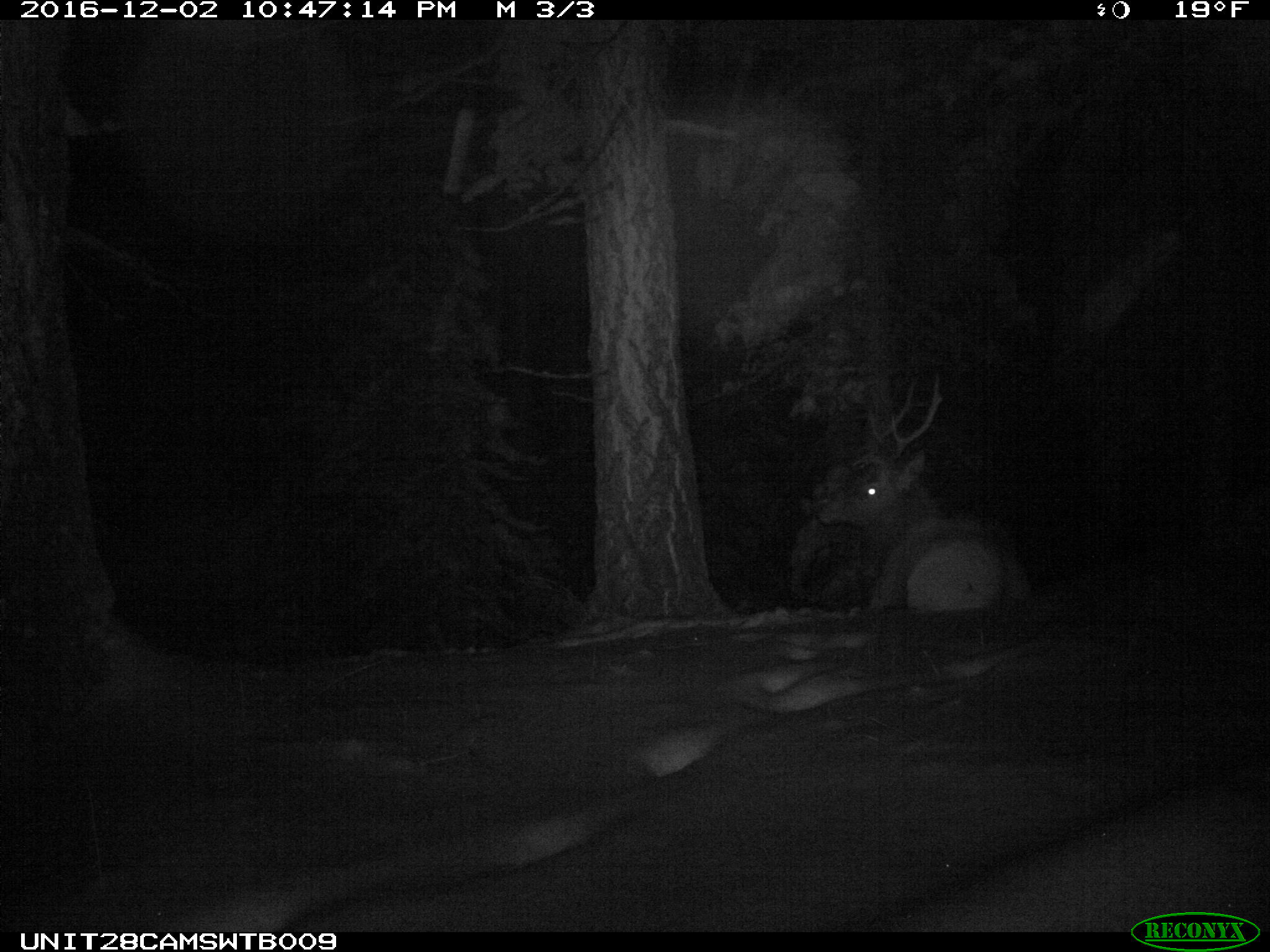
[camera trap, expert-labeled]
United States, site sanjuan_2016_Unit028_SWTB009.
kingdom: Animalia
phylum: Chordata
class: Mammalia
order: Artiodactyla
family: Cervidae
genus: Cervus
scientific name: Cervus elaphus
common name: red deer